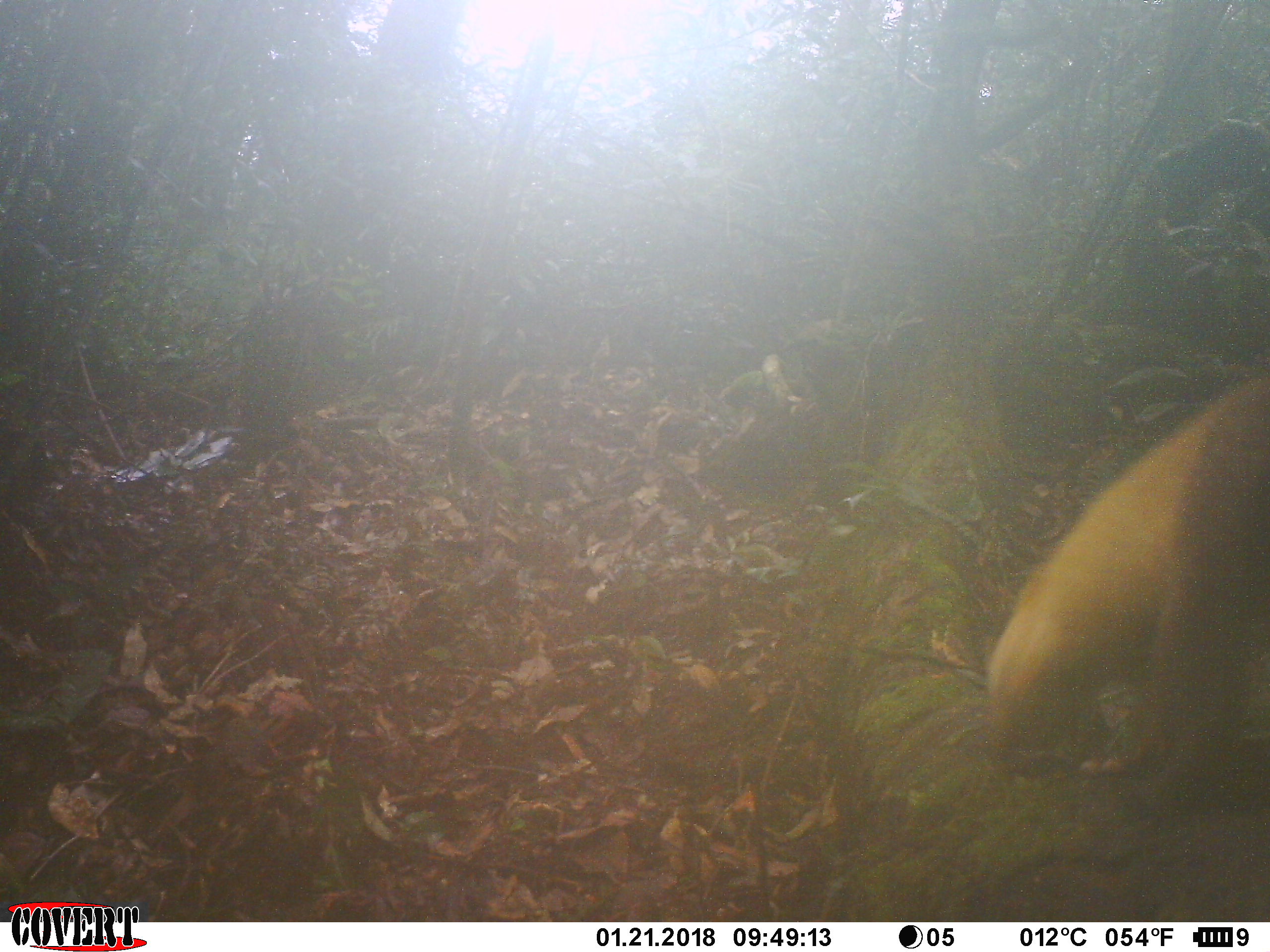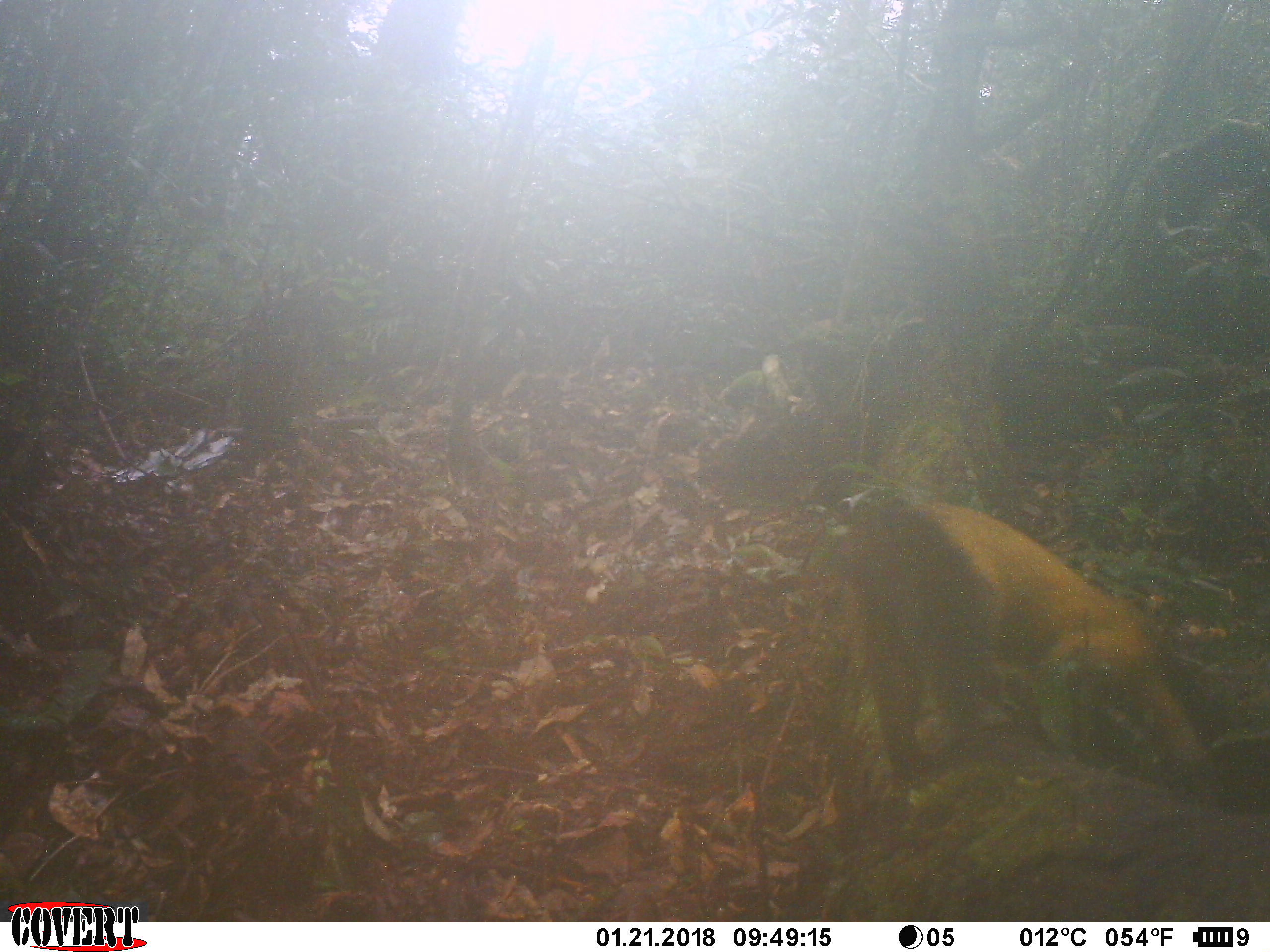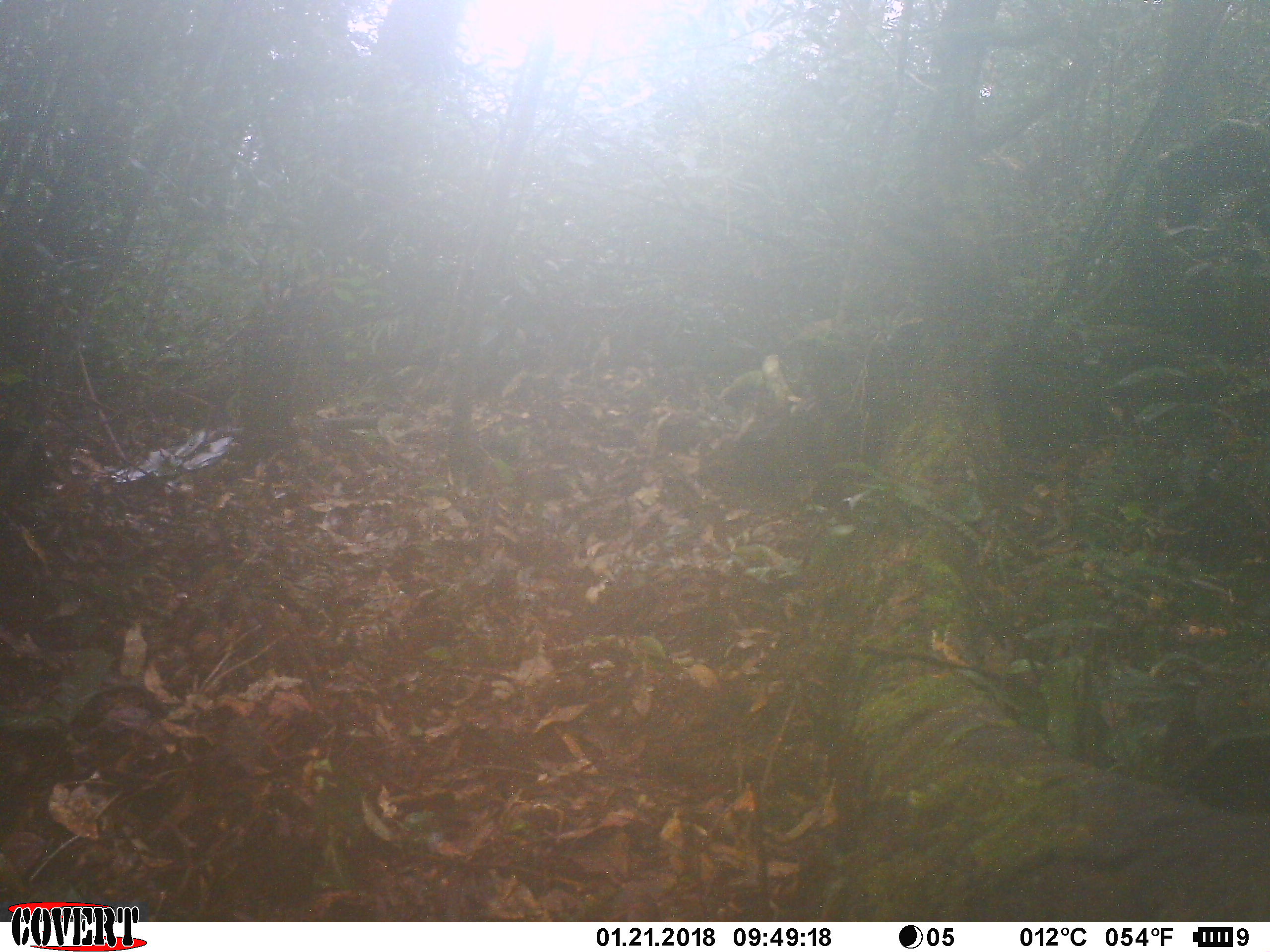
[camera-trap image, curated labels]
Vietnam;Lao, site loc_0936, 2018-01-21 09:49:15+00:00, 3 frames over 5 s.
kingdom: Animalia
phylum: Chordata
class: Mammalia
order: Carnivora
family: Mustelidae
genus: Martes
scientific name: Martes flavigula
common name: yellow-throated marten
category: yellow throated marten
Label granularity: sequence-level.